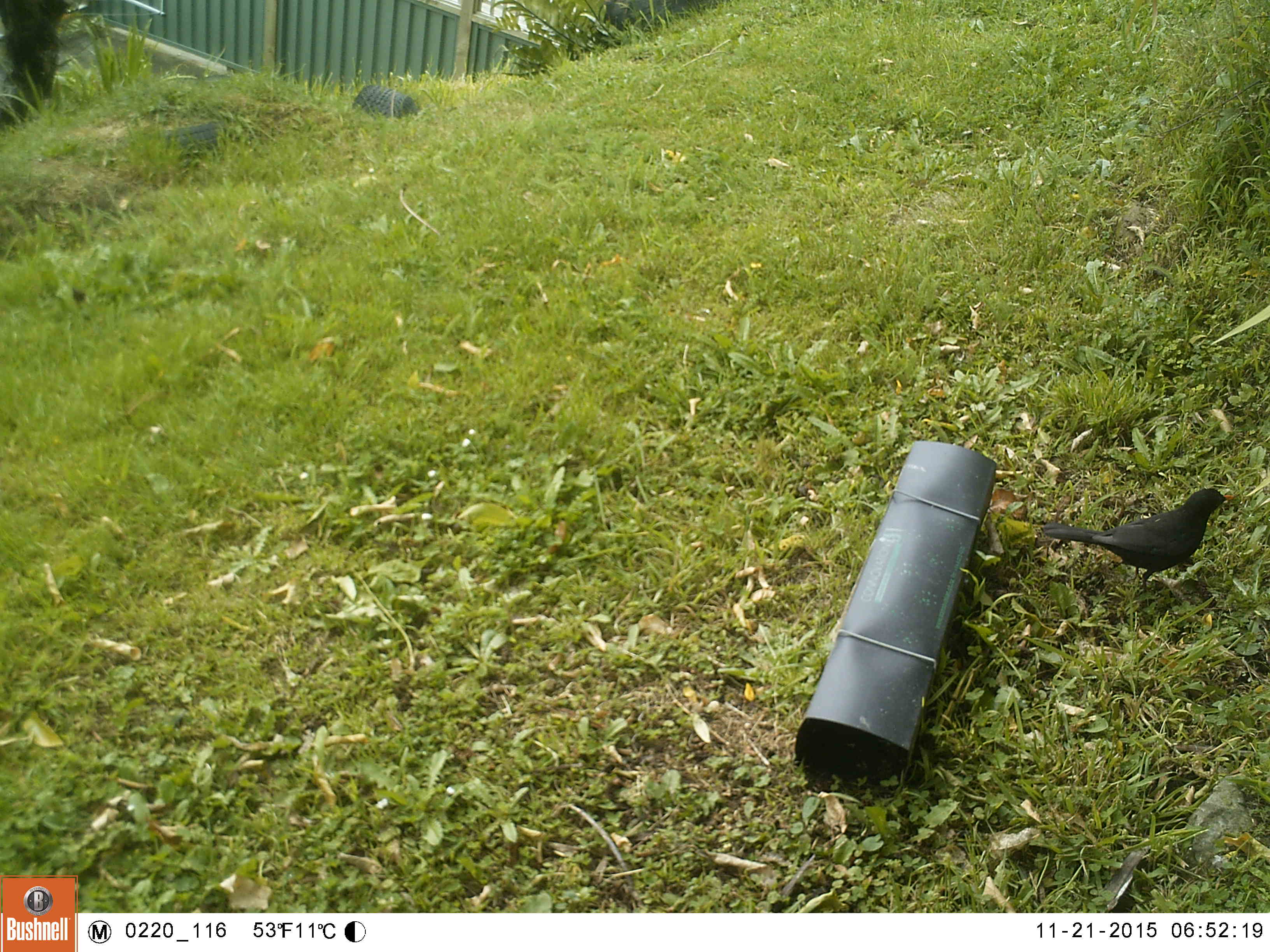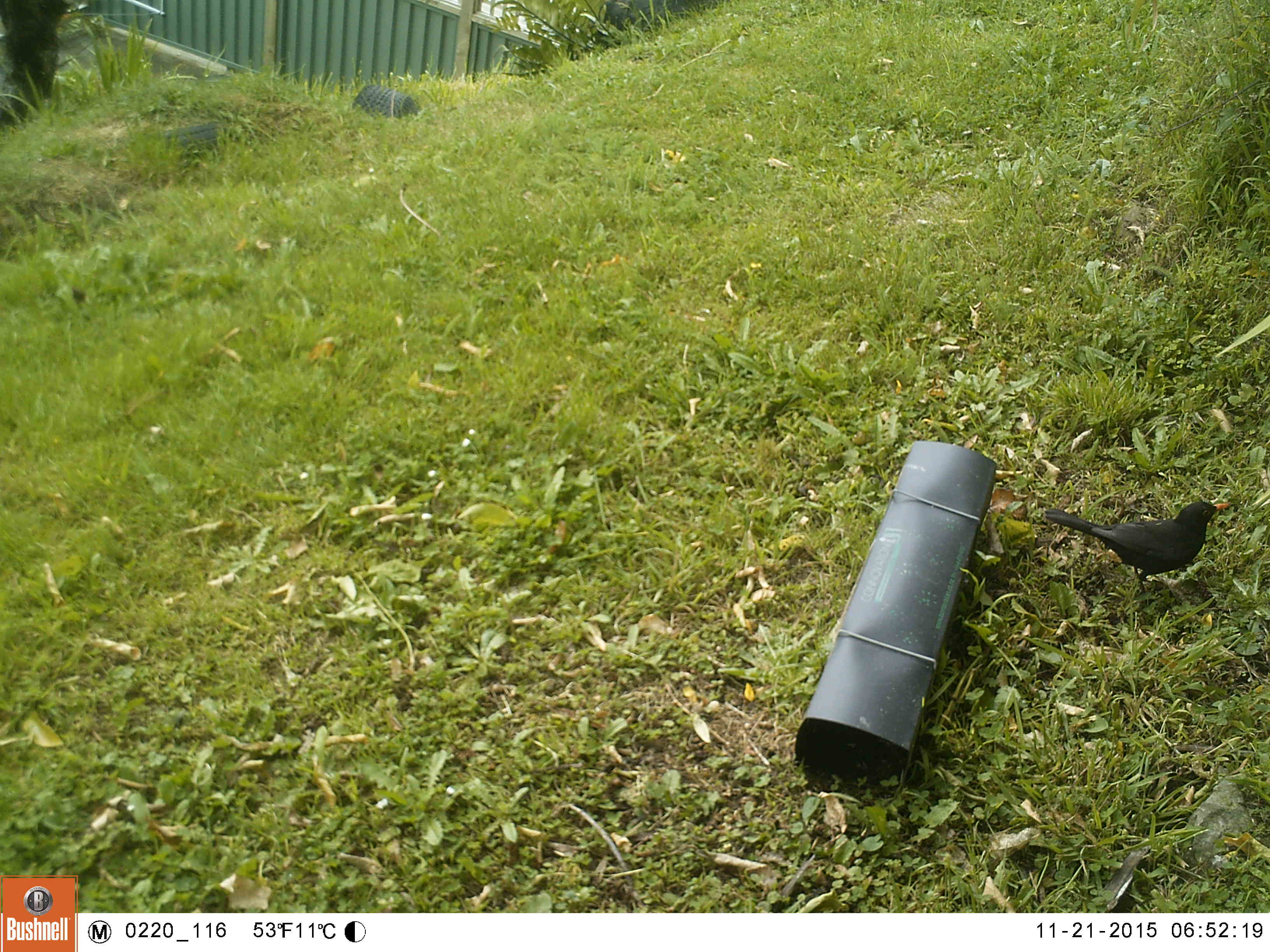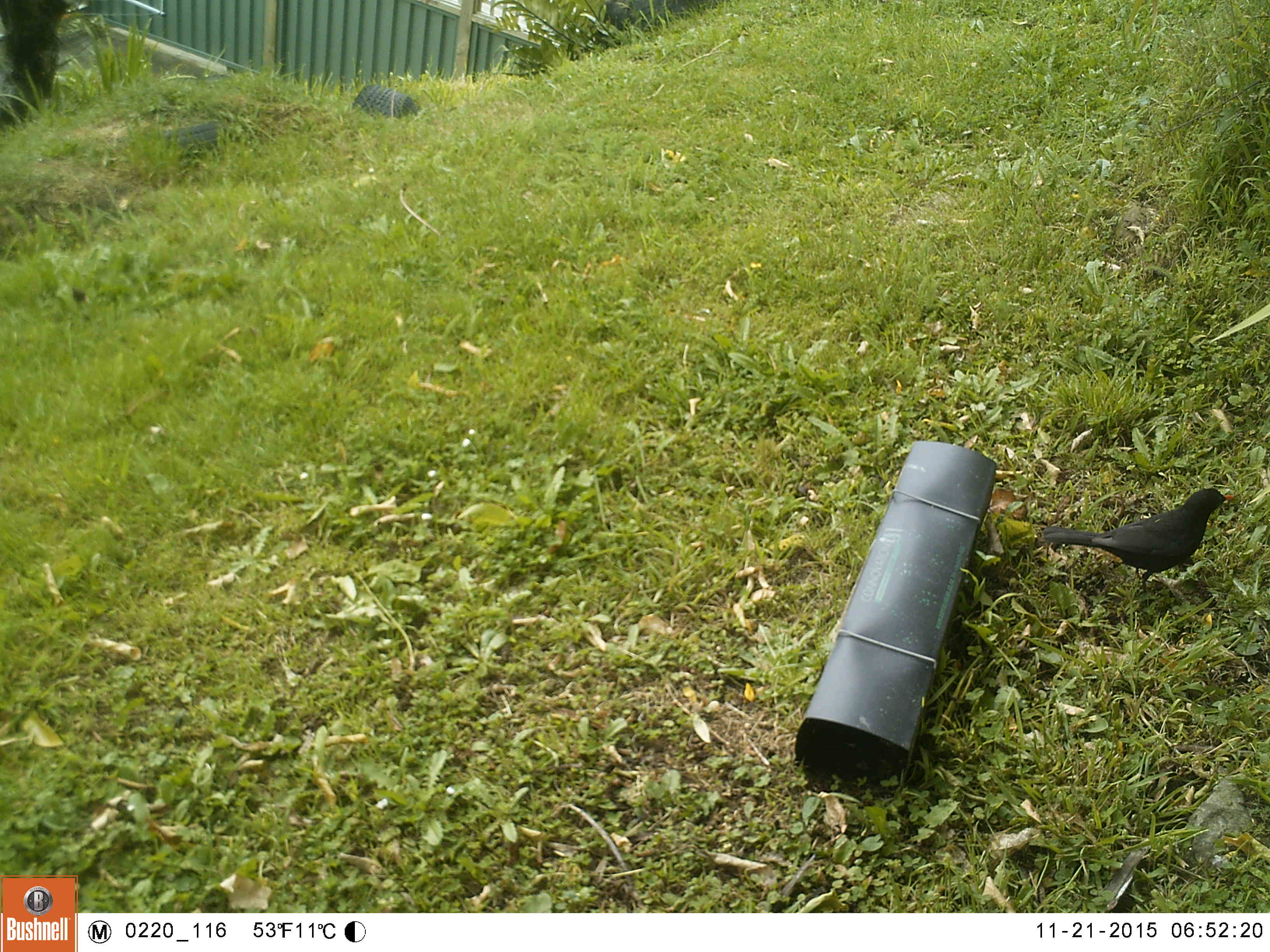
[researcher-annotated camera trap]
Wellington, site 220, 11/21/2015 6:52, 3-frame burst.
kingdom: Animalia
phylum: Chordata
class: Aves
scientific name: Aves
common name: bird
Bird (Aves).